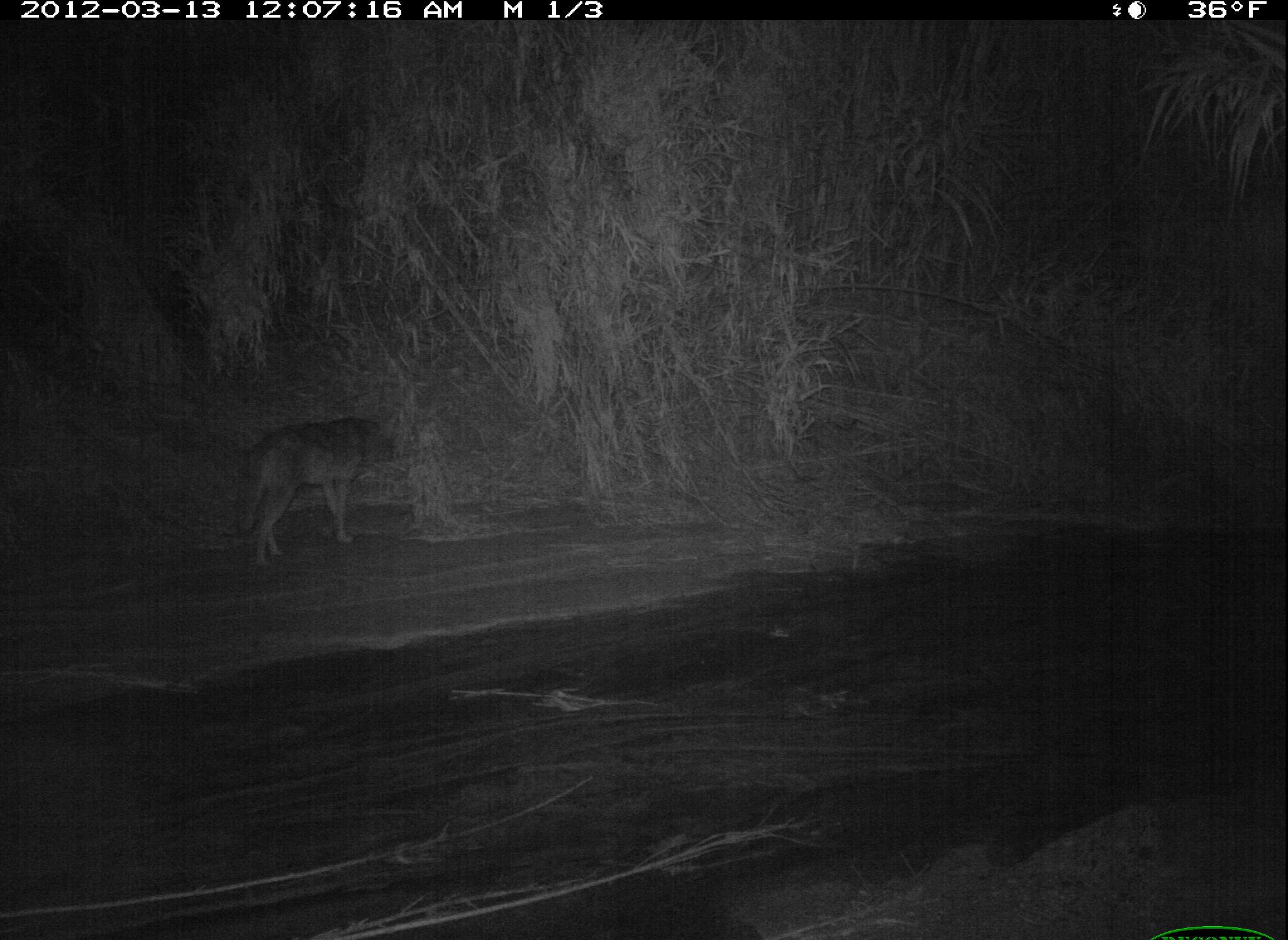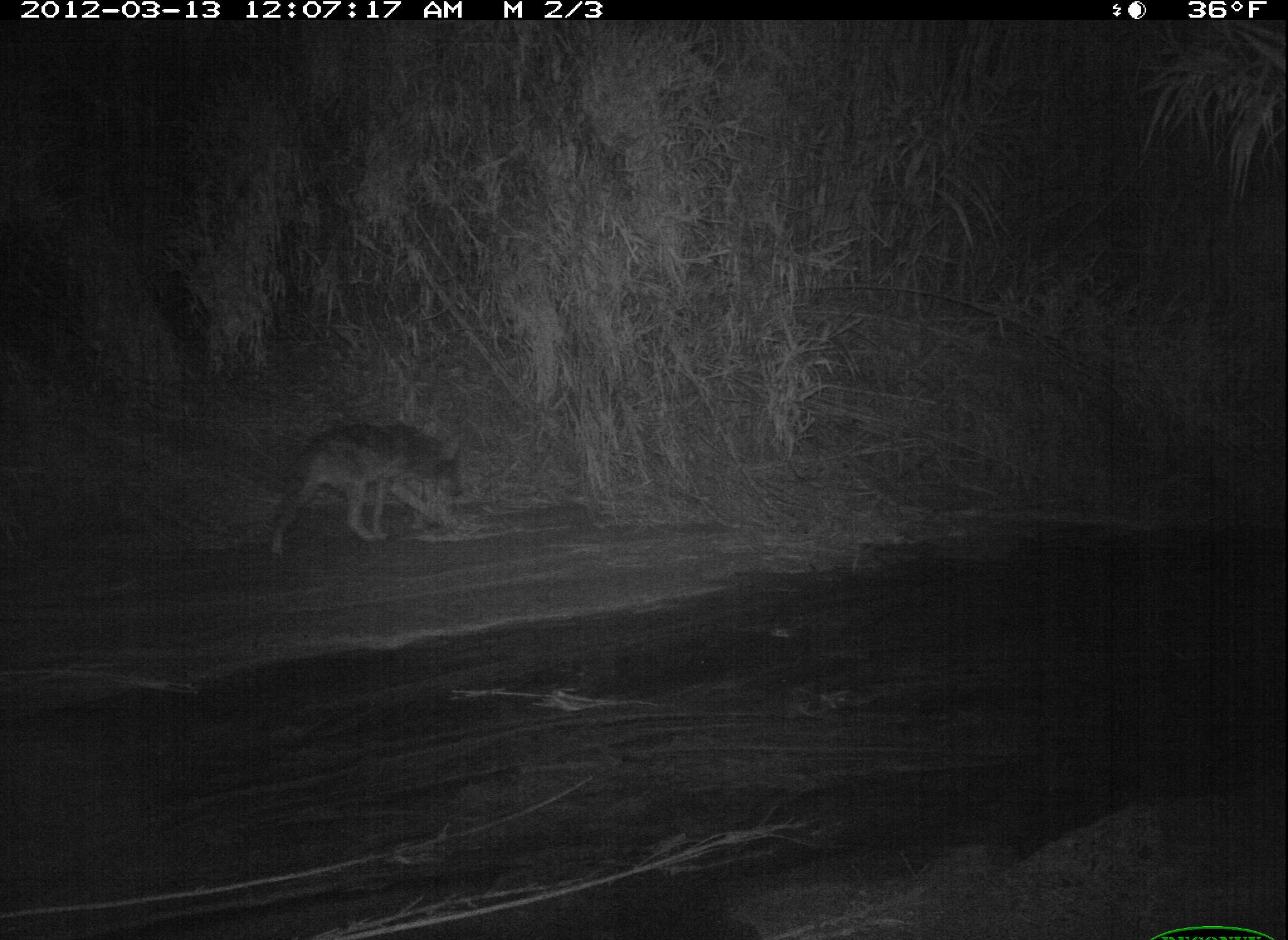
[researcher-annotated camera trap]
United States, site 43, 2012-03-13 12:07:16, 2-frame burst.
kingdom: Animalia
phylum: Chordata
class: Mammalia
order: Carnivora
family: Canidae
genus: Canis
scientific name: Canis latrans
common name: coyote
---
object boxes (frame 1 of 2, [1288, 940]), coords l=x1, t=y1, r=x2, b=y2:
coyote: l=213, t=401, r=430, b=573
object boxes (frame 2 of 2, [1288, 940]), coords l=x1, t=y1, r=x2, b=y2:
coyote: l=262, t=419, r=472, b=561